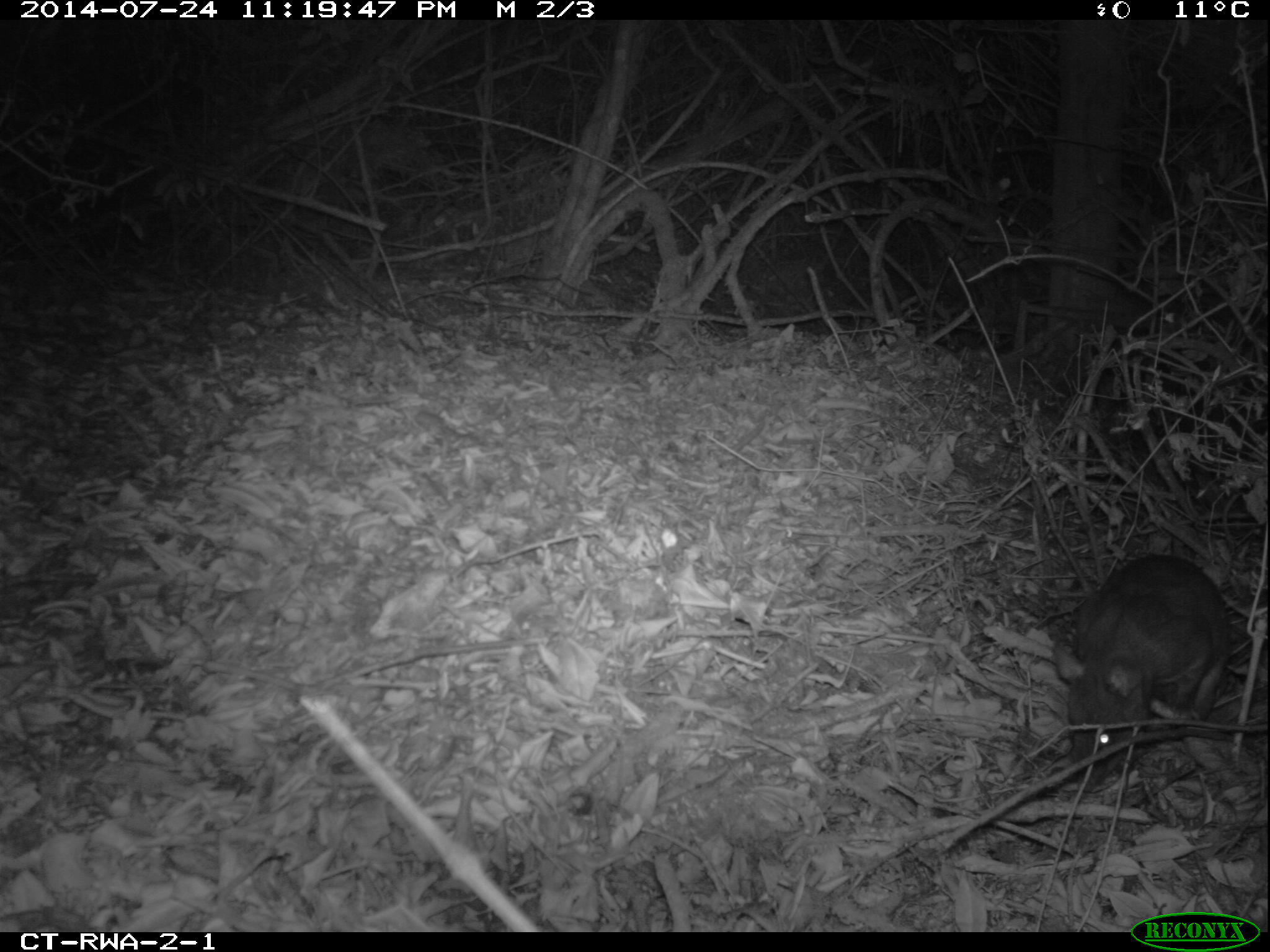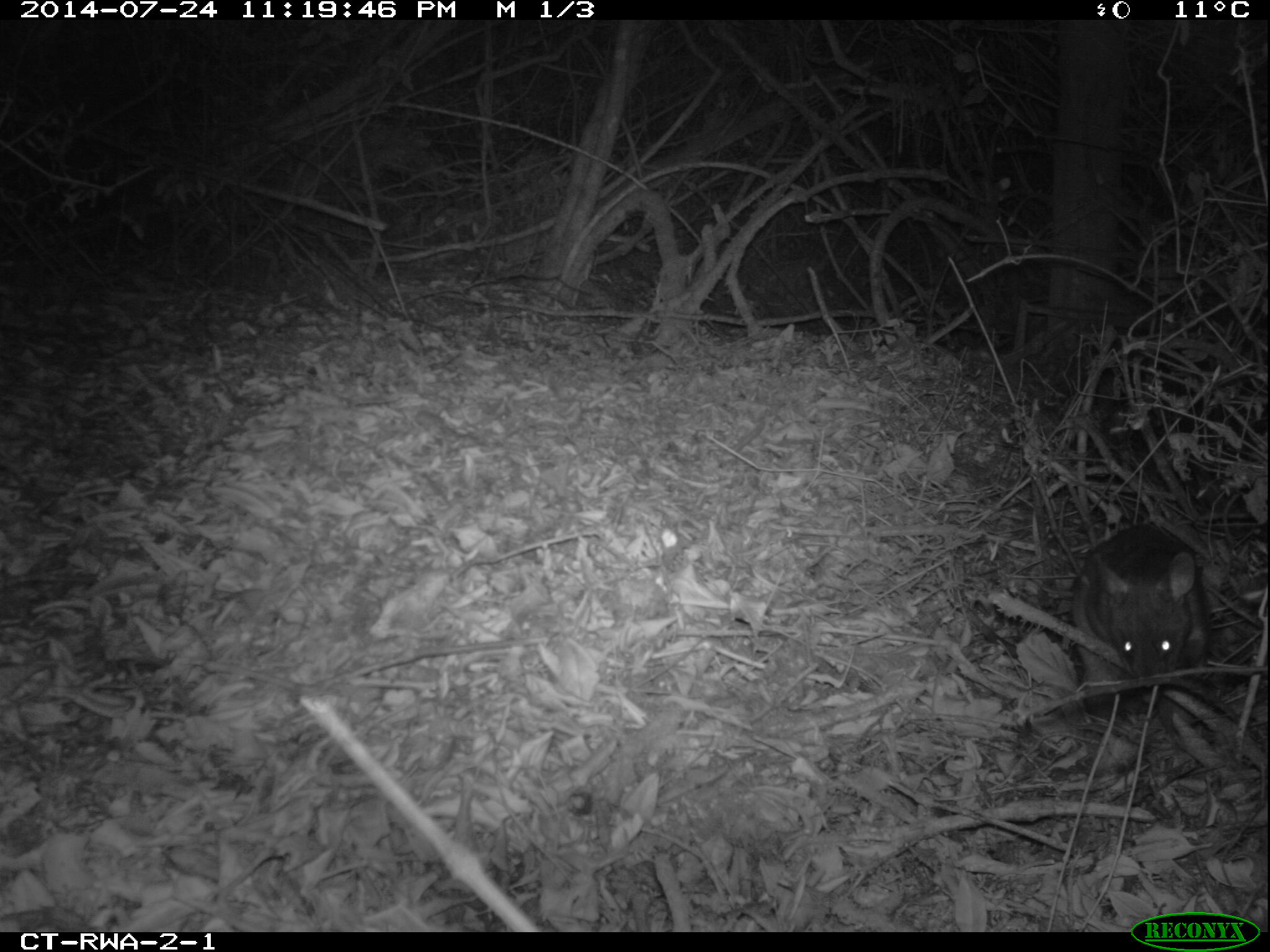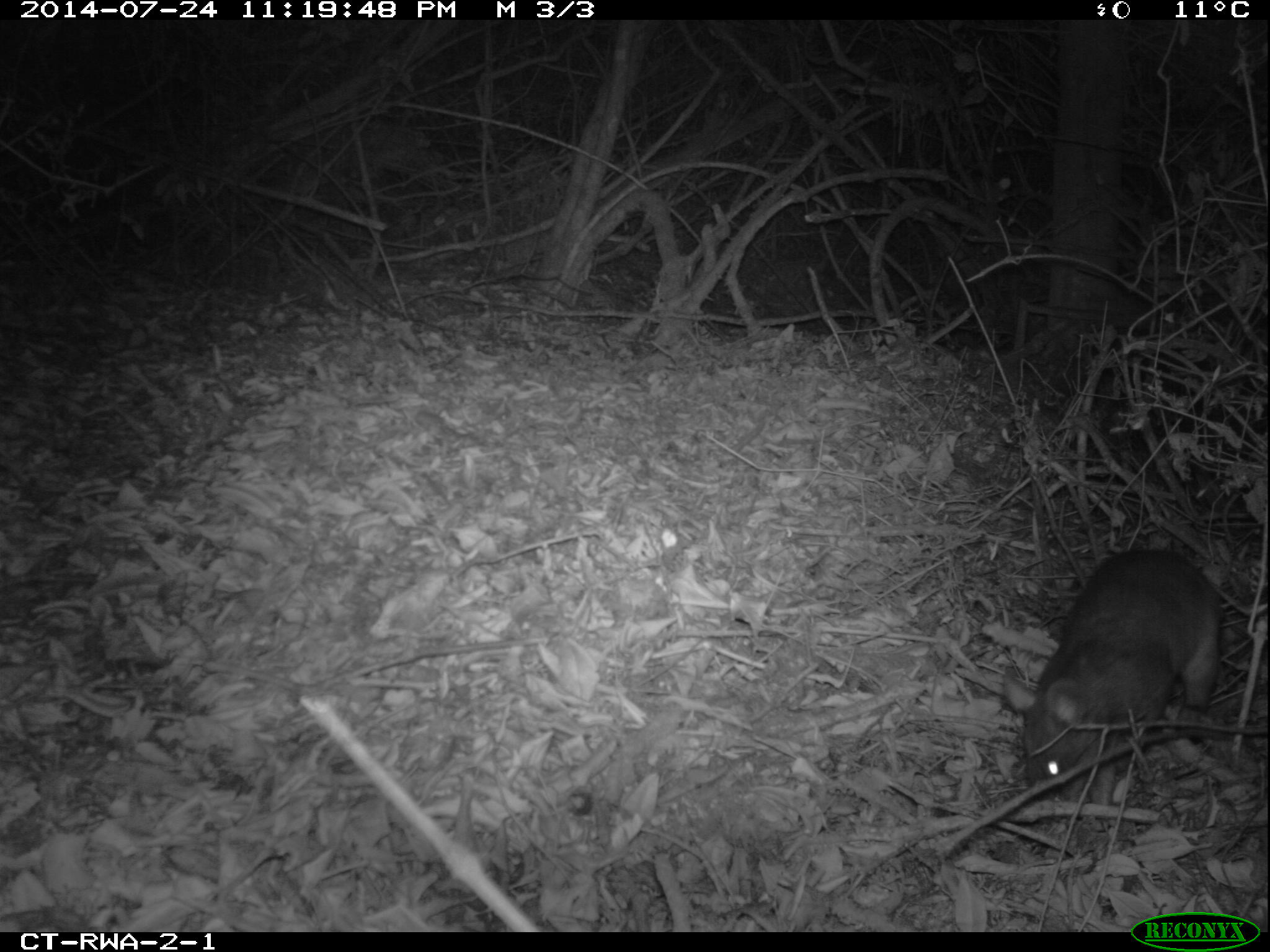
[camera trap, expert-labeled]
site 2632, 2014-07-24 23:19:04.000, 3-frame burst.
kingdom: Animalia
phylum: Chordata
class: Mammalia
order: Rodentia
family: Nesomyidae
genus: Cricetomys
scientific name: Cricetomys gambianus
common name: african giant pouched rat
Cricetomys gambianus (african giant pouched rat), count 1.